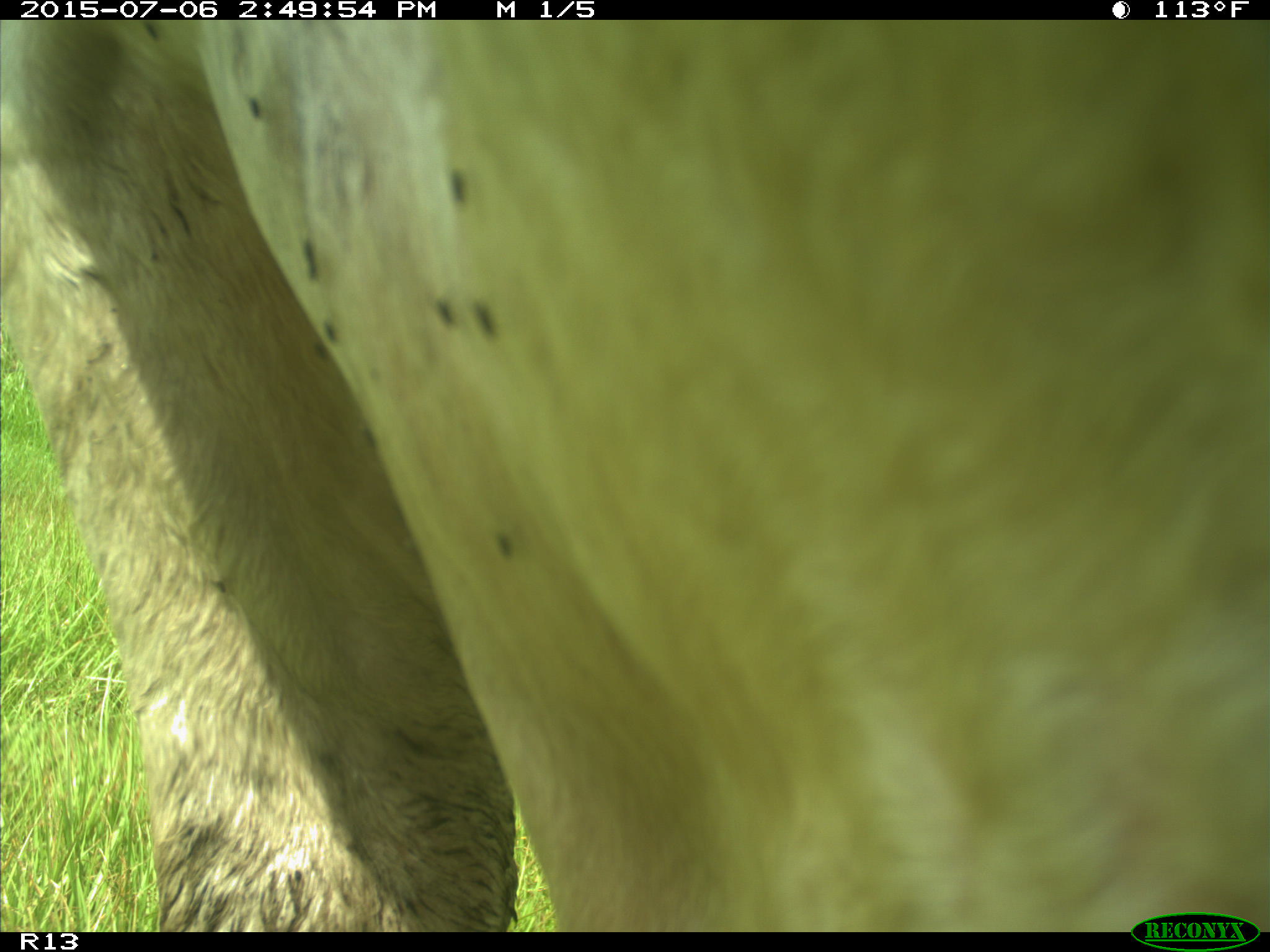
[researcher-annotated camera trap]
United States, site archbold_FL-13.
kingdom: Animalia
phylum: Chordata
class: Mammalia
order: Artiodactyla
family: Bovidae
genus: Bos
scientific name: Bos taurus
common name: domestic cow